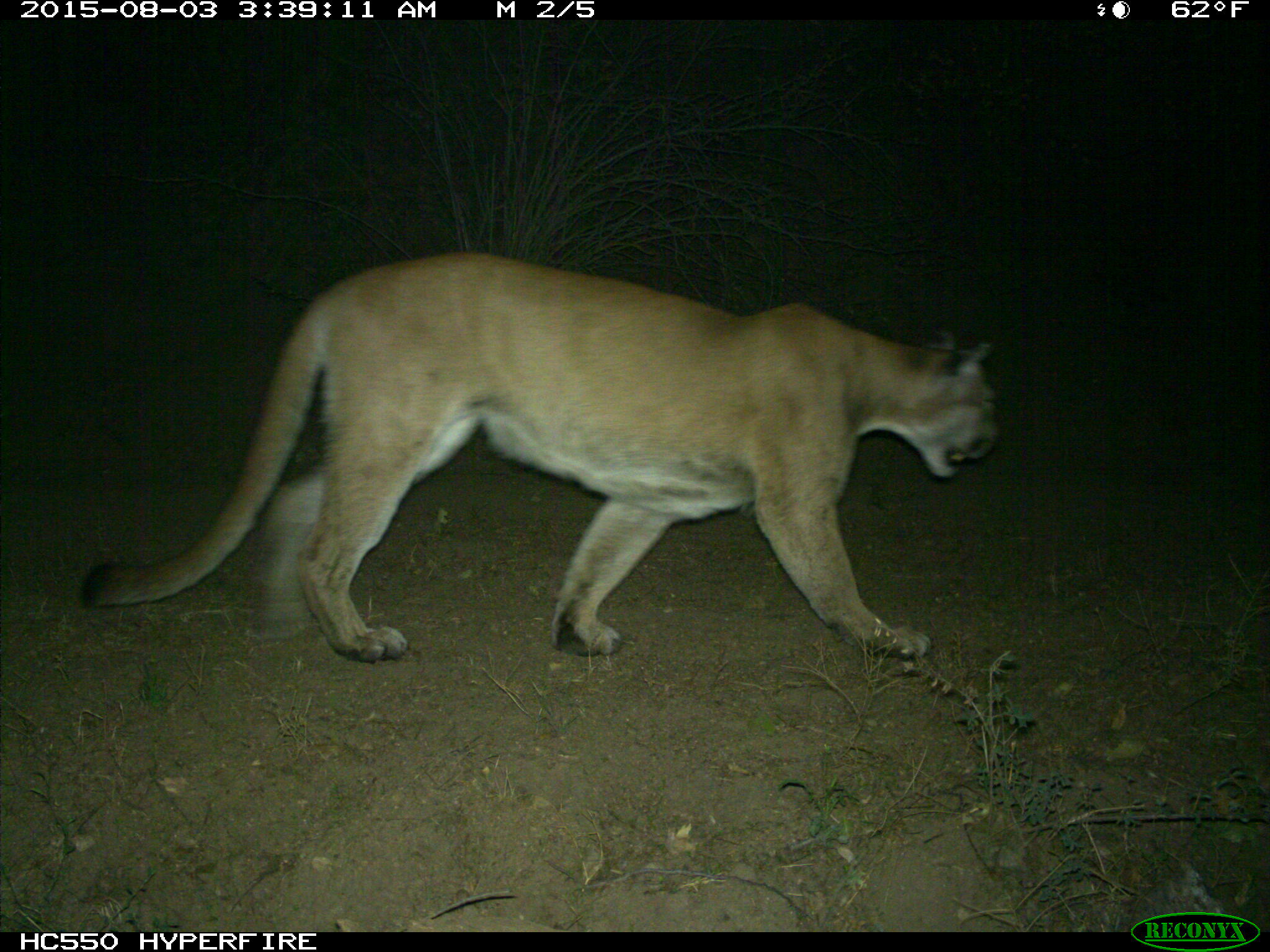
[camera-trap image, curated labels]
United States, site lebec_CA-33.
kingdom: Animalia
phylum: Chordata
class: Mammalia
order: Carnivora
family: Felidae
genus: Puma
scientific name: Puma concolor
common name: mountain lion